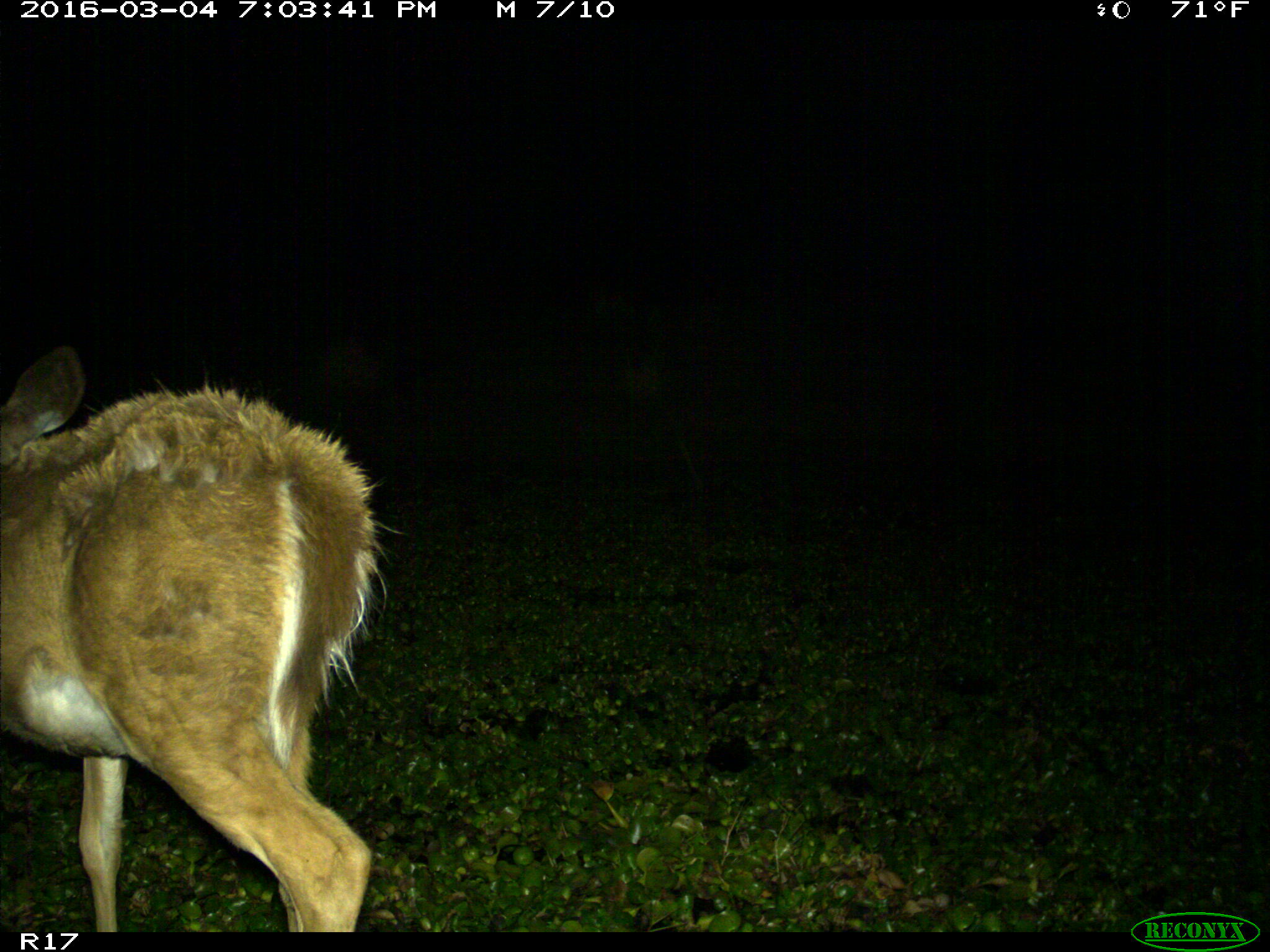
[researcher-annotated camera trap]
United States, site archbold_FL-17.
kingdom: Animalia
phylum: Chordata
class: Mammalia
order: Artiodactyla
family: Cervidae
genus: Odocoileus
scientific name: Odocoileus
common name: deer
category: unidentified deer